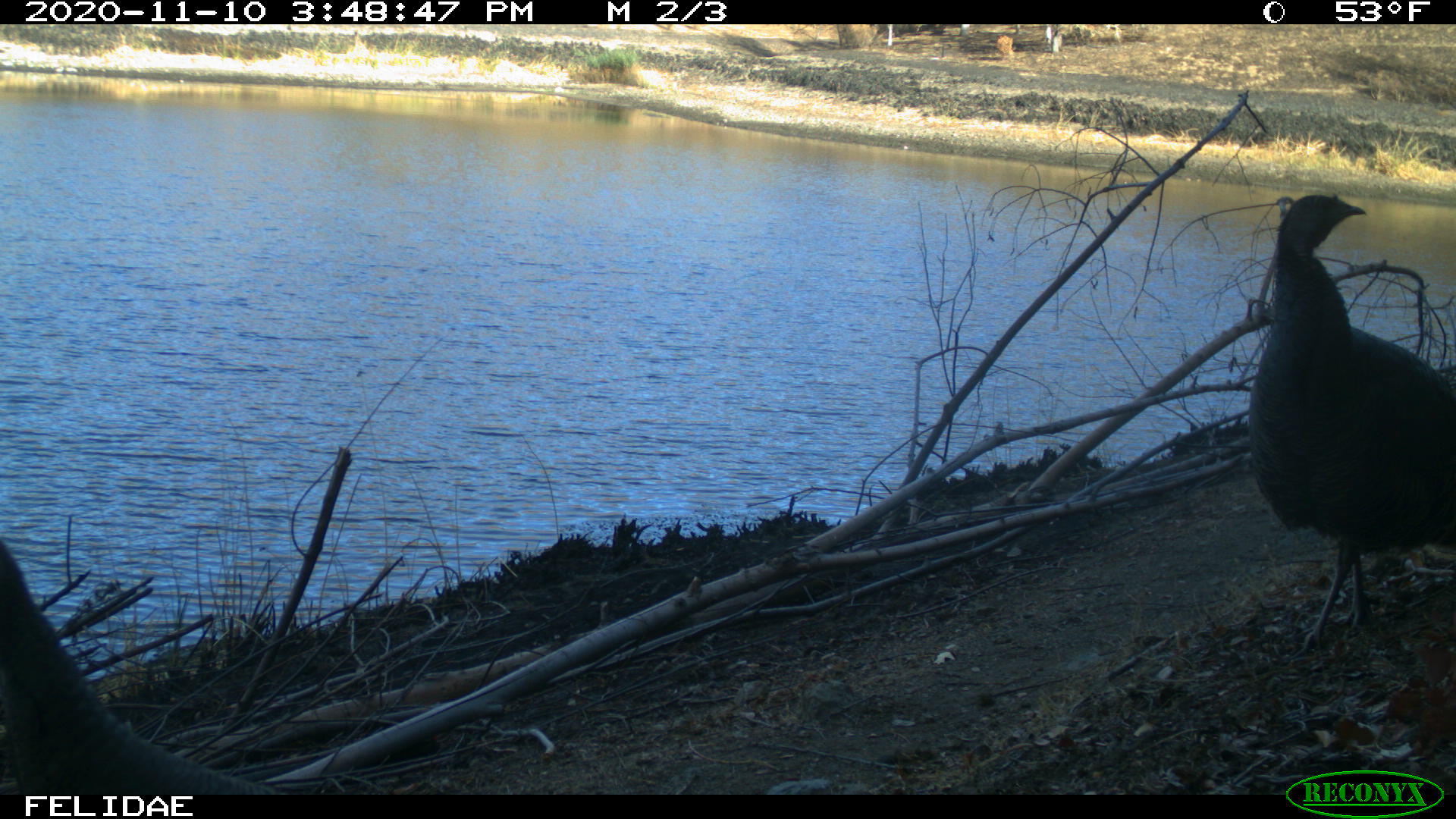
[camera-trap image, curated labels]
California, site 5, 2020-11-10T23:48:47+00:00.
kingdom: Animalia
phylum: Chordata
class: Aves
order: Galliformes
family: Phasianidae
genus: Meleagris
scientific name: Meleagris gallopavo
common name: turkey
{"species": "turkey (Meleagris gallopavo)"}